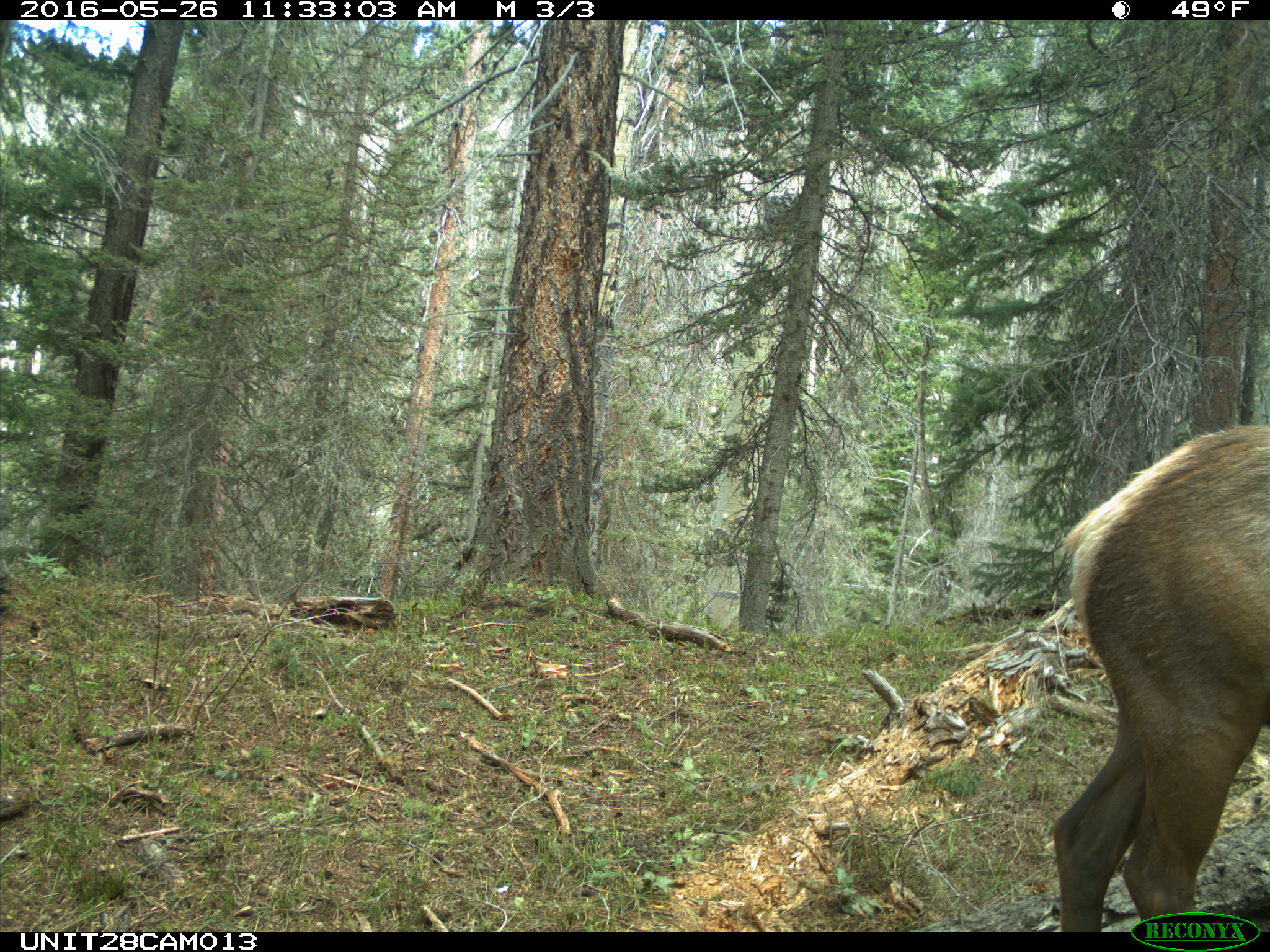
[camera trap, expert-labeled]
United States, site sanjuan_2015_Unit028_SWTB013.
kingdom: Animalia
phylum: Chordata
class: Mammalia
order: Artiodactyla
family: Cervidae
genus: Cervus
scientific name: Cervus elaphus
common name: red deer